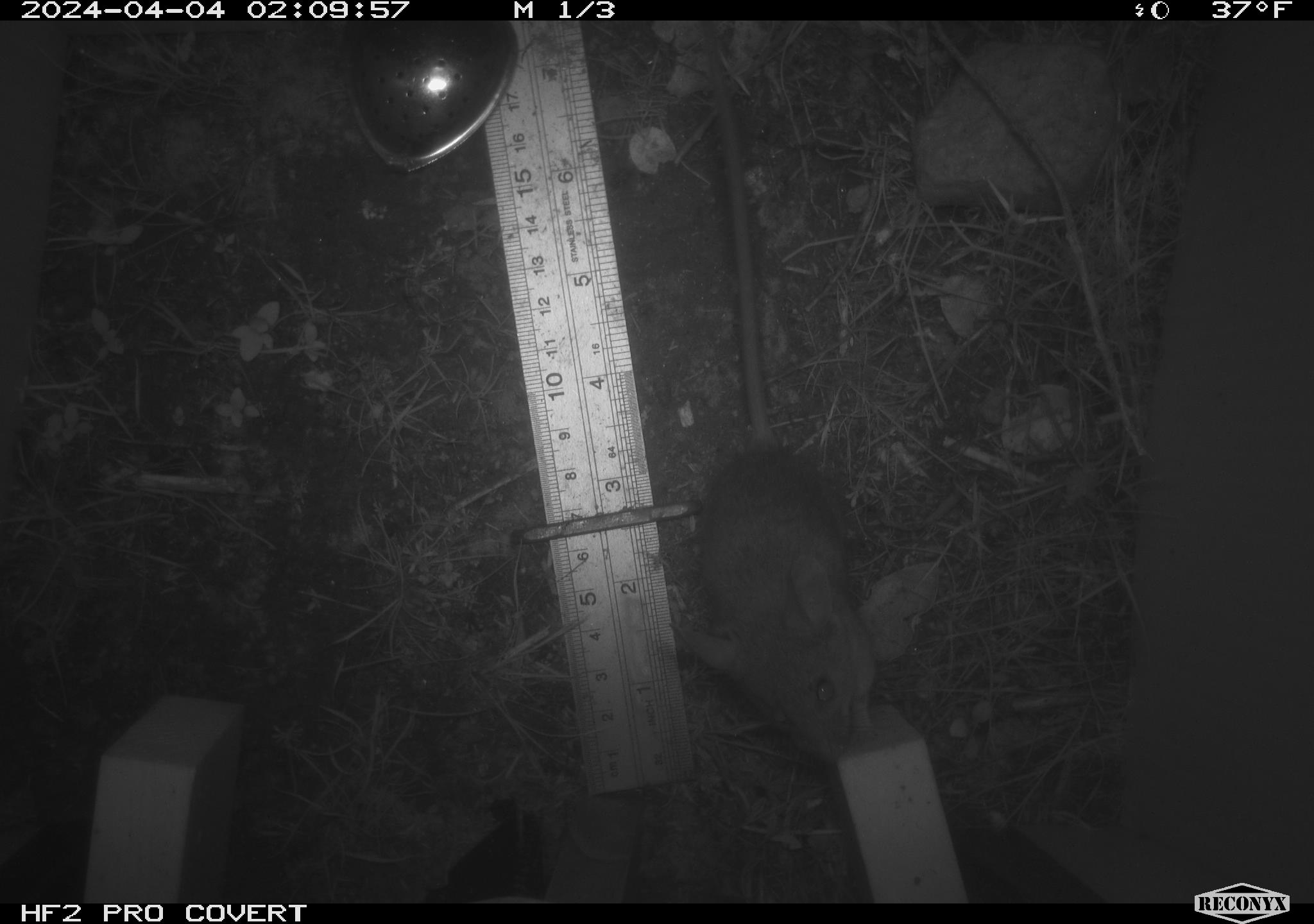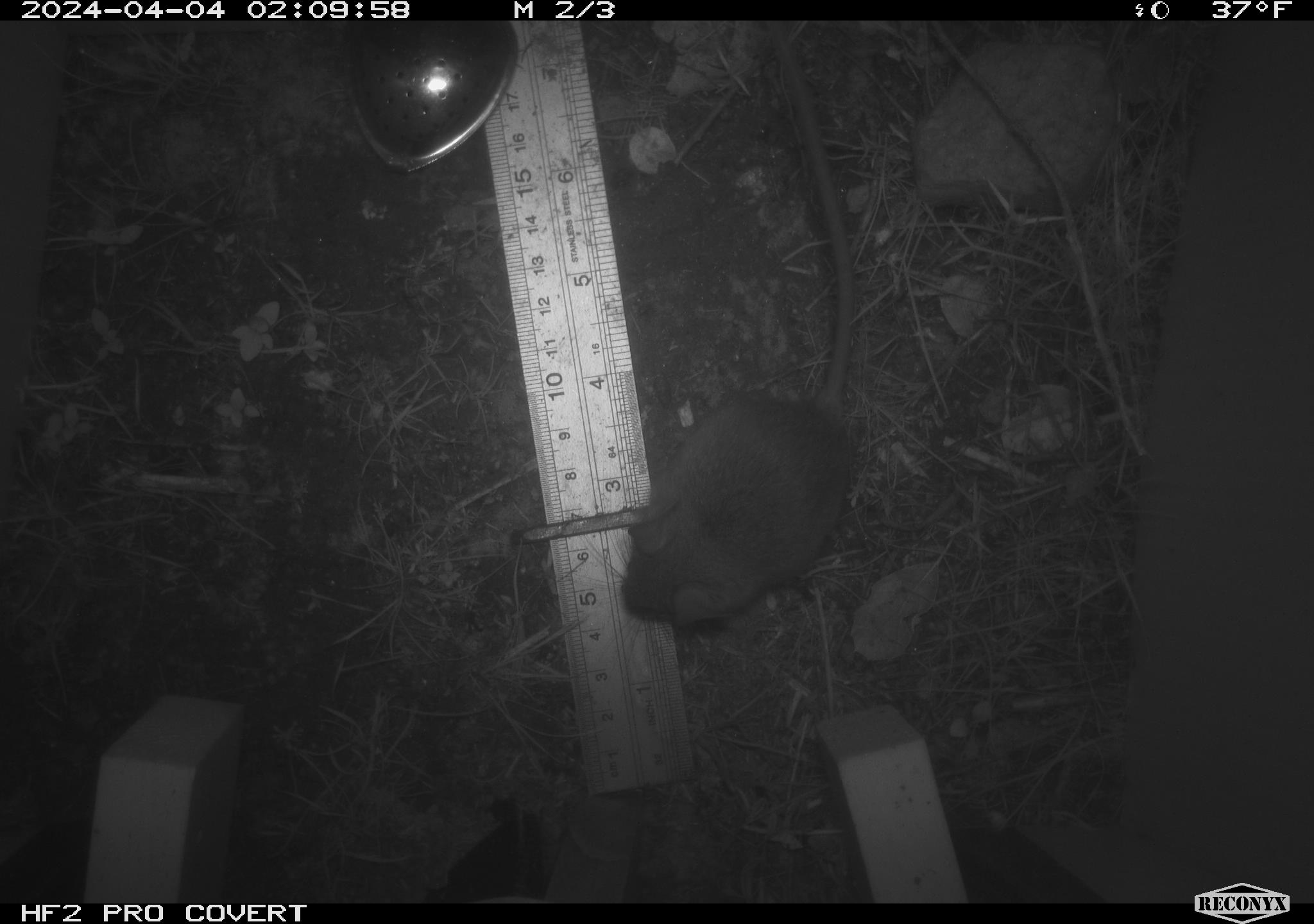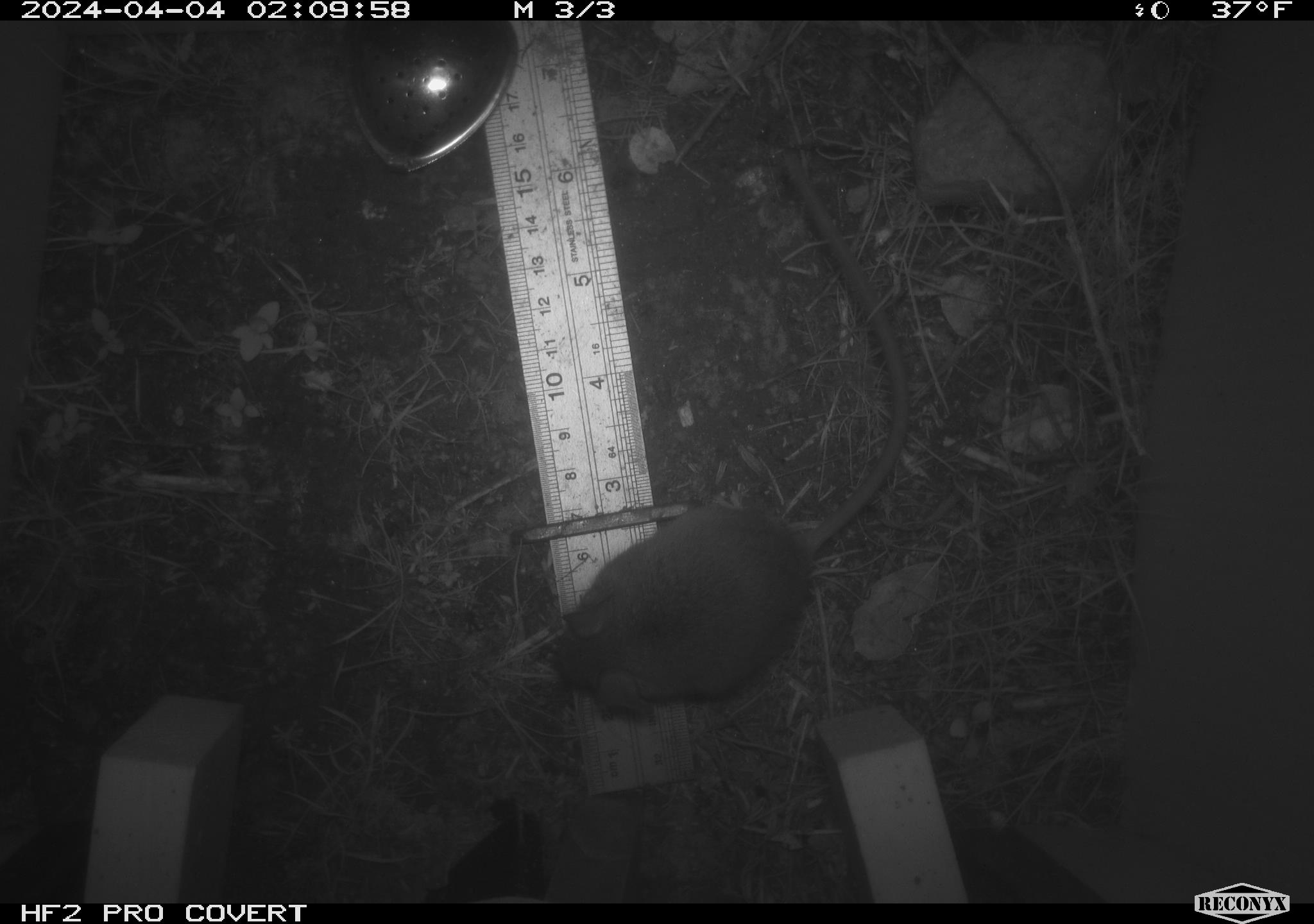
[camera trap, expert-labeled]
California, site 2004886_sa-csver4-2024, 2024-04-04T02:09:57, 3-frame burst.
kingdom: Animalia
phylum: Chordata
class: Mammalia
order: Rodentia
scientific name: Rodentia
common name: mouse species